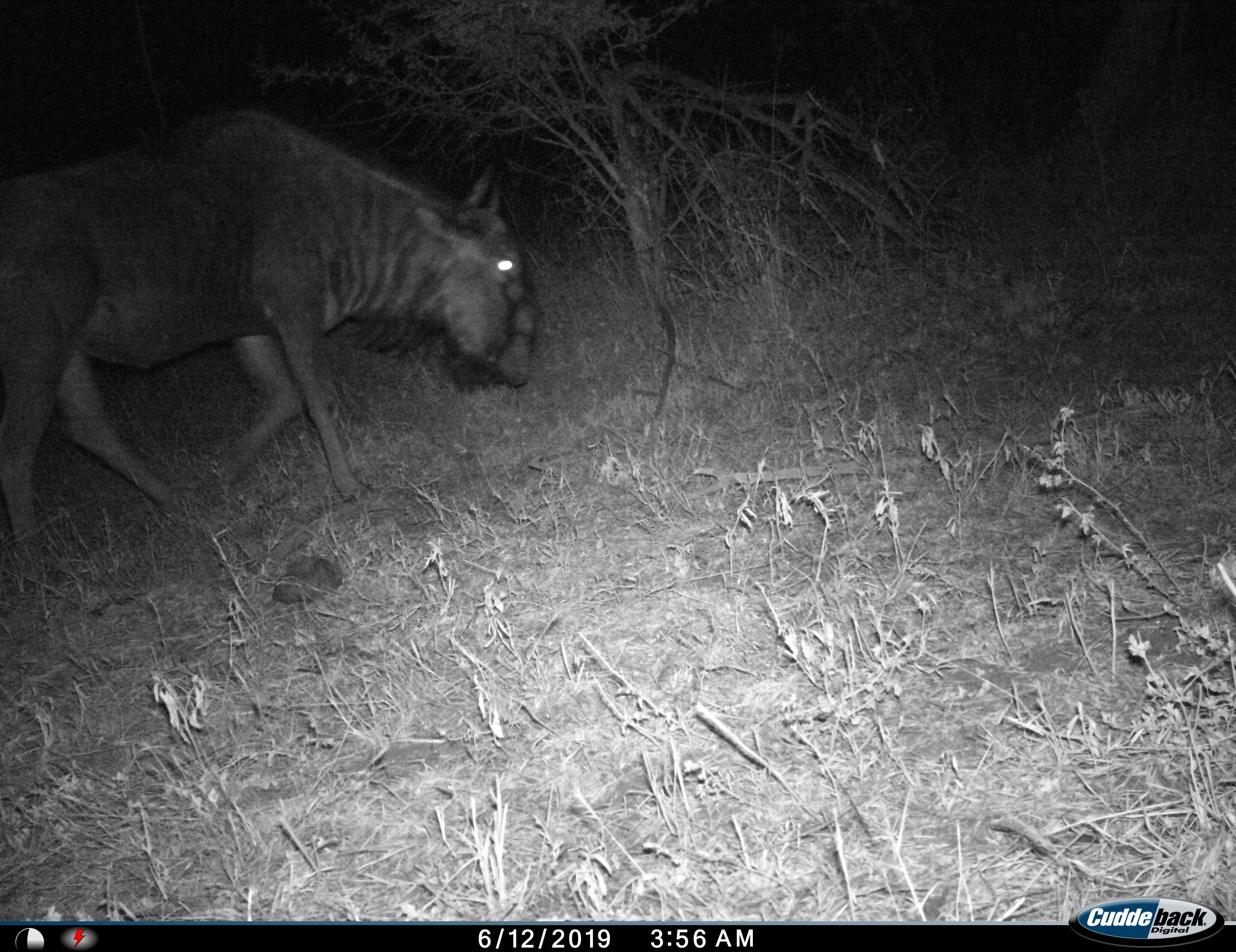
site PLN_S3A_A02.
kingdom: Animalia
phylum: Chordata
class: Mammalia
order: Artiodactyla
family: Bovidae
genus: Connochaetes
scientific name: Connochaetes taurinus taurinus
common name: blue wildebeest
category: wildebeestblue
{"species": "wildebeestblue (blue wildebeest) (Connochaetes taurinus taurinus)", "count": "1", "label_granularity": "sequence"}